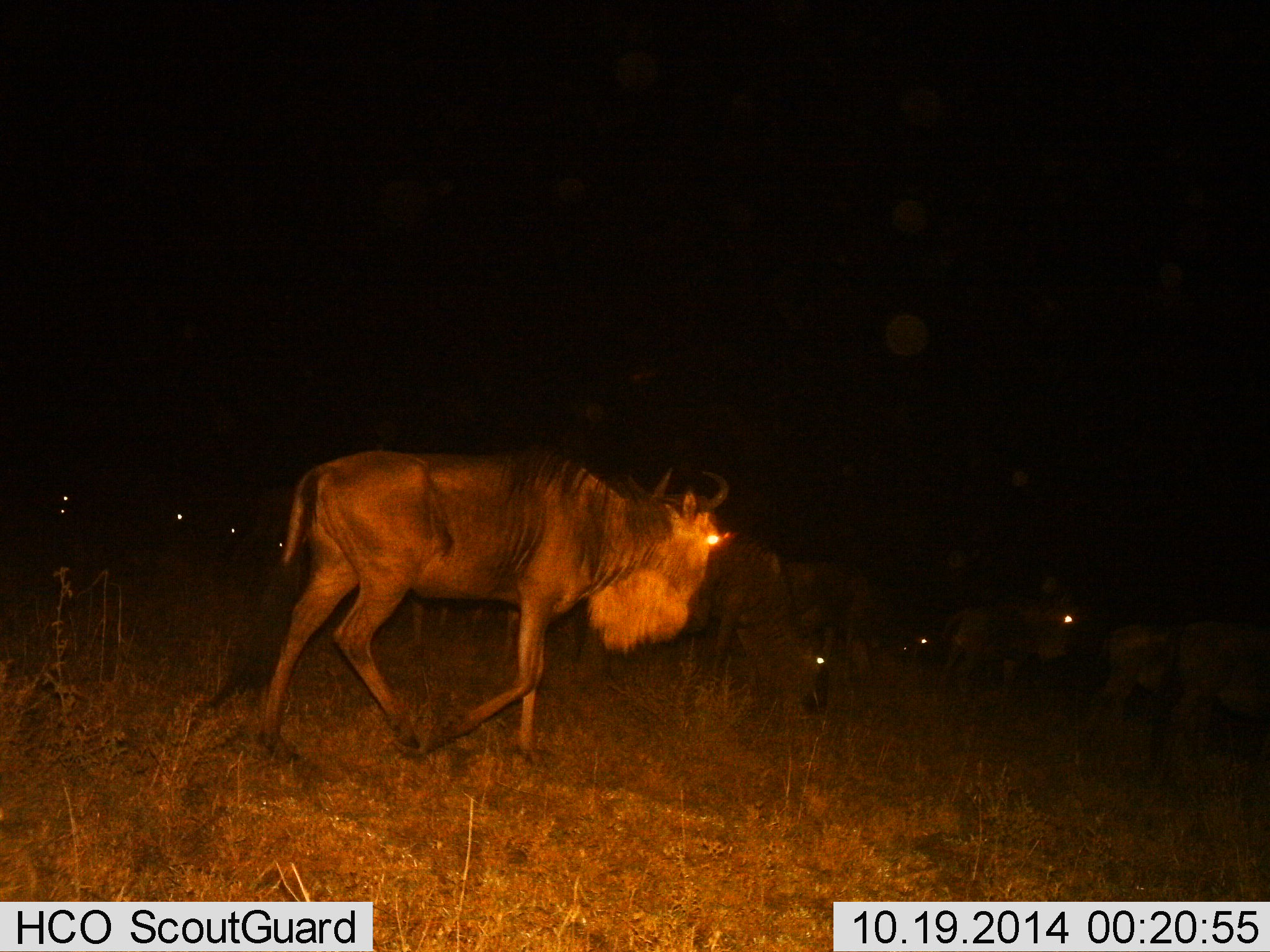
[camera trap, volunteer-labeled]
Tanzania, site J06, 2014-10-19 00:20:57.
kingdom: Animalia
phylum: Chordata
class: Mammalia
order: Artiodactyla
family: Bovidae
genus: Connochaetes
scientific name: Connochaetes taurinus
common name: blue wildebeest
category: wildebeest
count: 10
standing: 40%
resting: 20%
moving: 90%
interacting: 10%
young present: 0%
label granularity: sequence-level